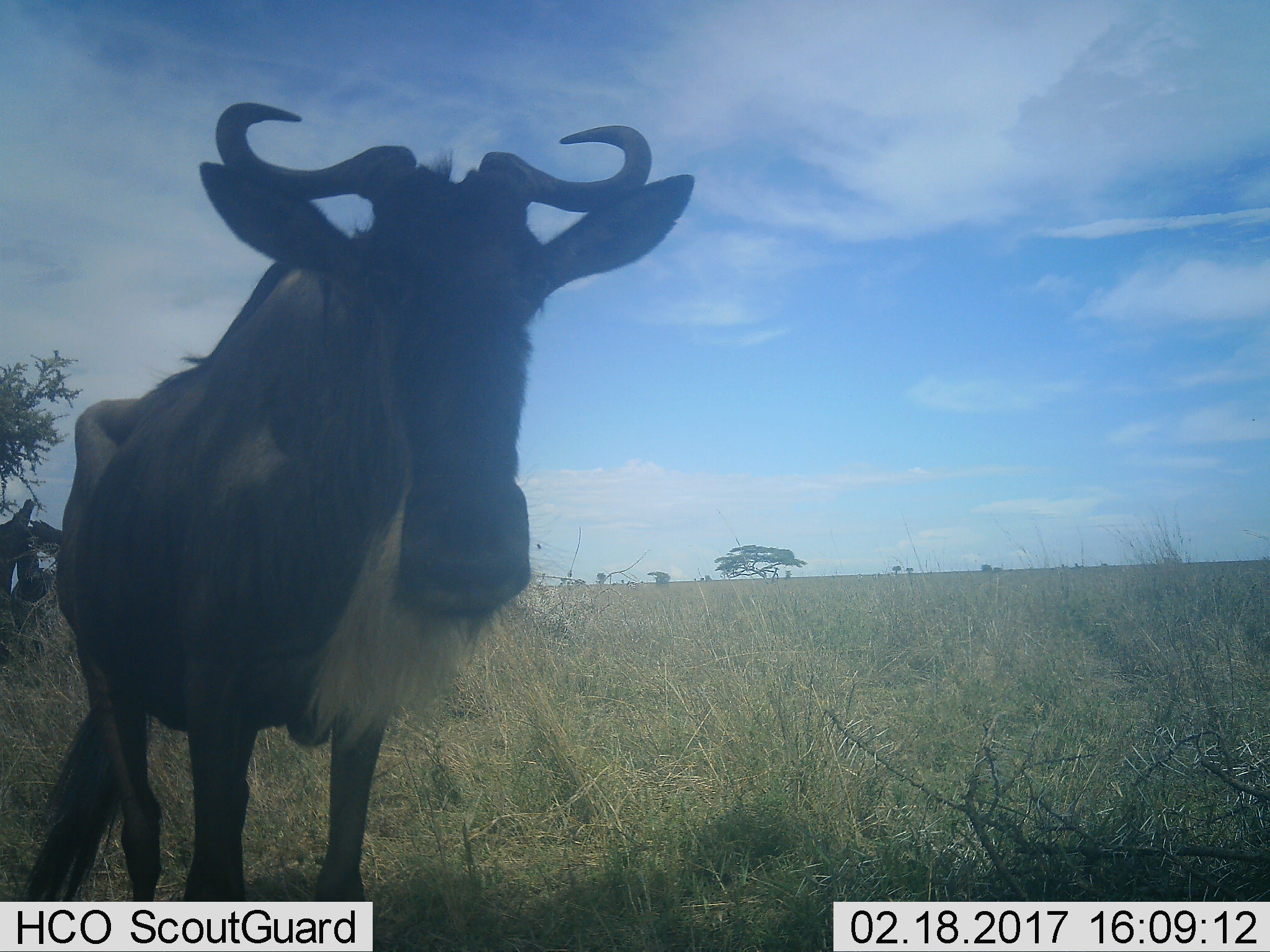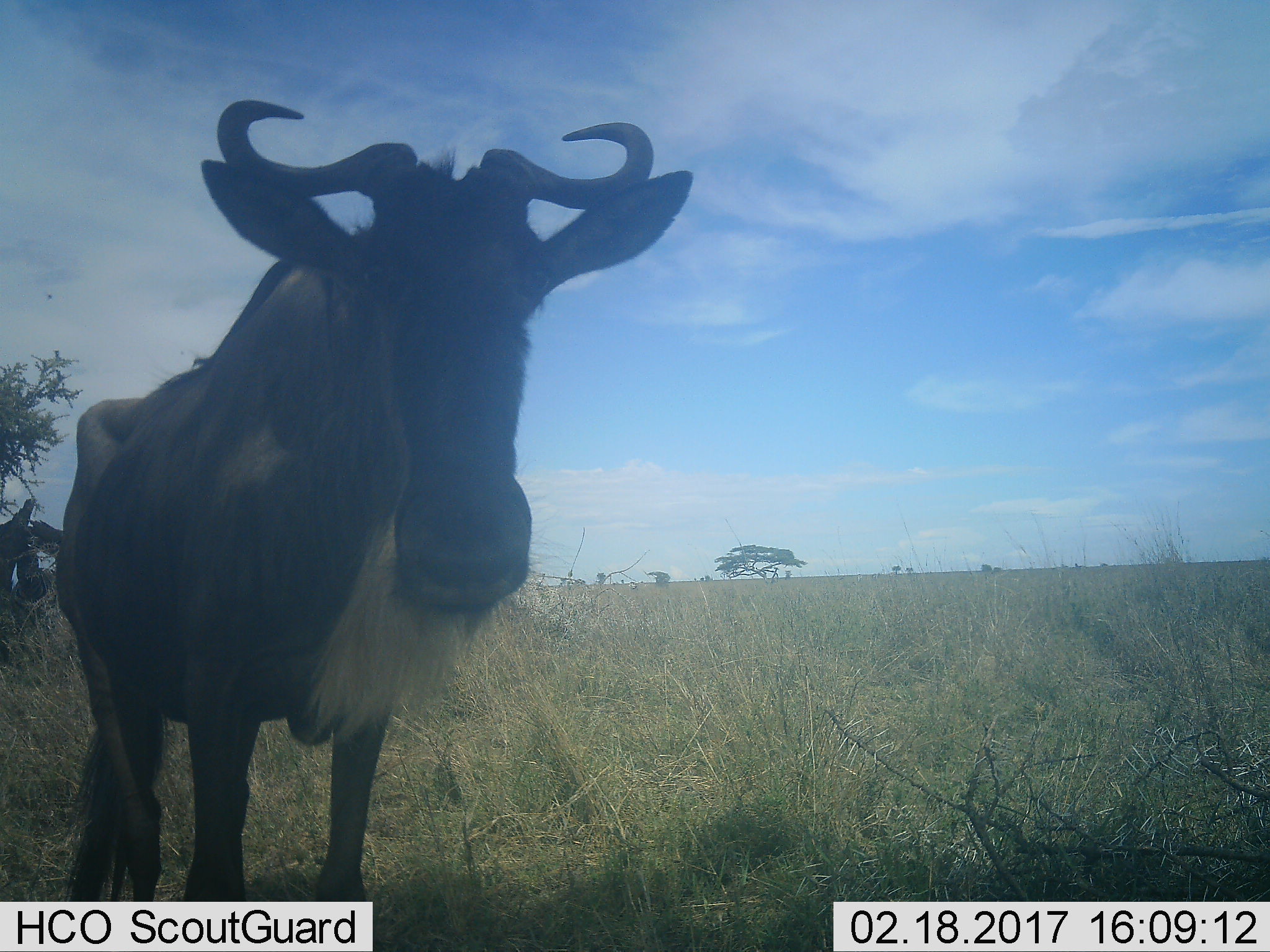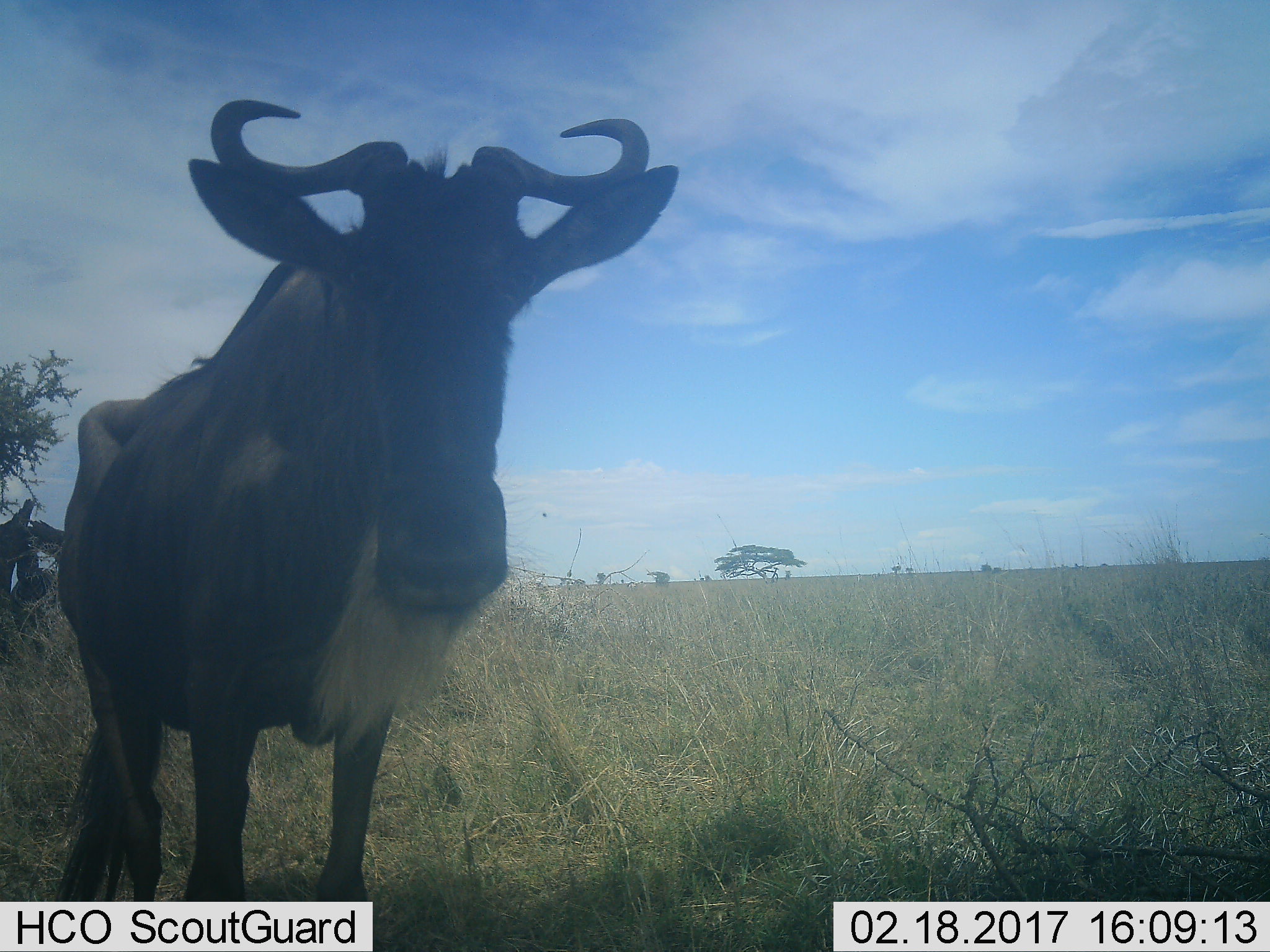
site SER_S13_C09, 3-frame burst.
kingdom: Animalia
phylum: Chordata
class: Mammalia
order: Artiodactyla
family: Bovidae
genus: Connochaetes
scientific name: Connochaetes taurinus taurinus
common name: blue wildebeest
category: wildebeestblue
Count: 1.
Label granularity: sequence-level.